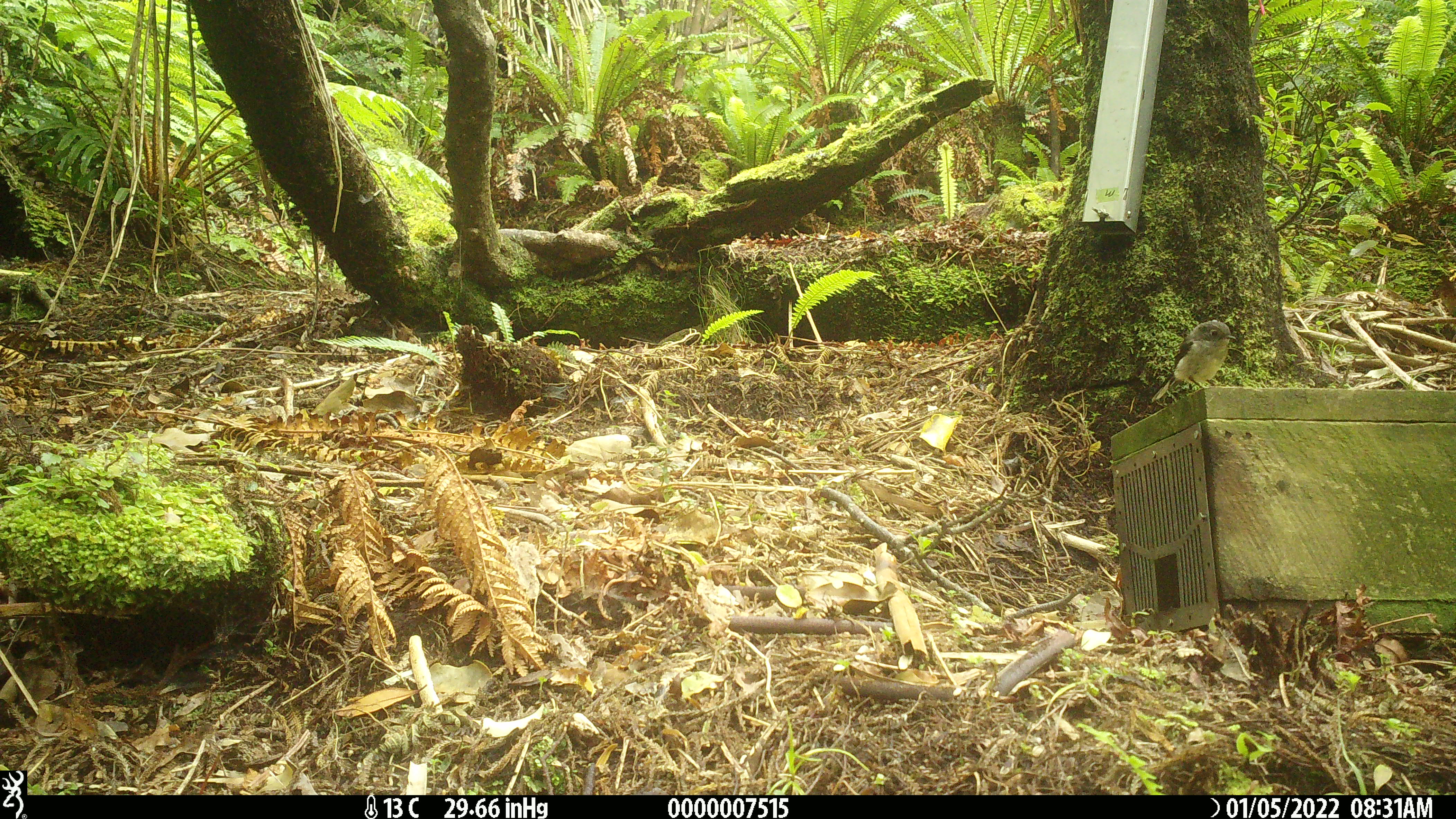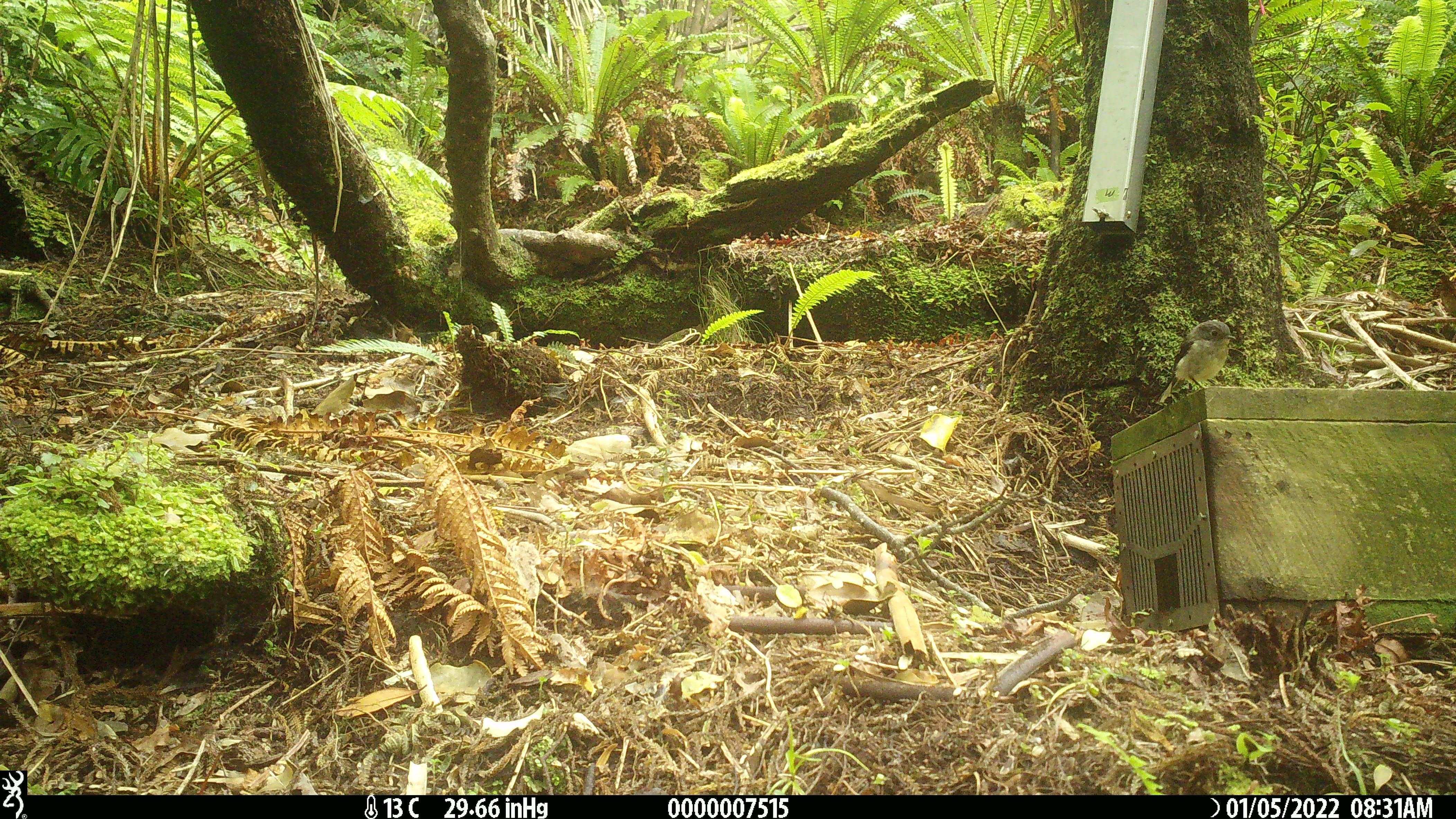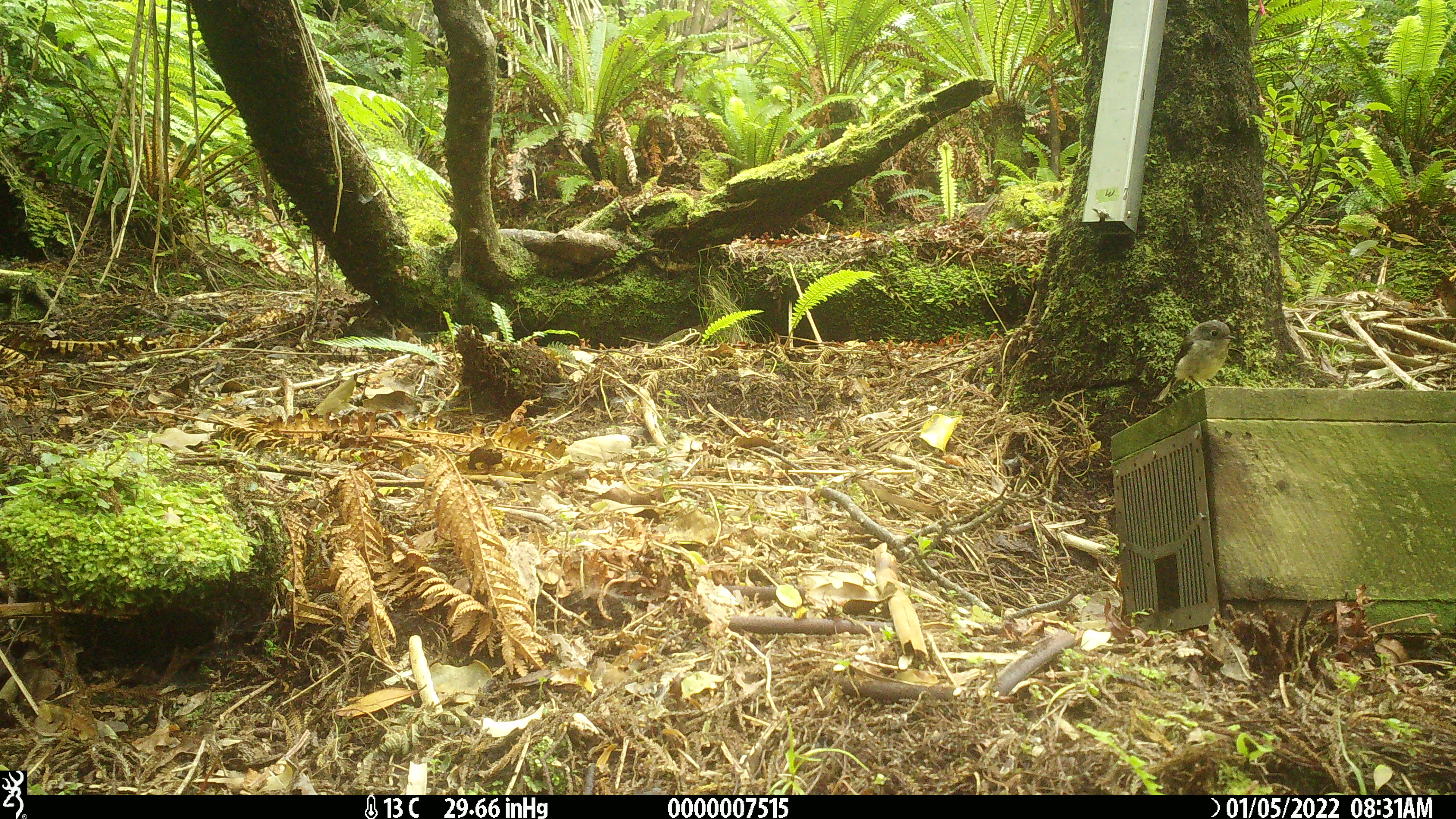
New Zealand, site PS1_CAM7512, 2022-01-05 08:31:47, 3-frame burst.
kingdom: Animalia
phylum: Chordata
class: Aves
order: Passeriformes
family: Petroicidae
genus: Petroica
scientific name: Petroica macrocephala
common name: tomtit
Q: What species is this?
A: Tomtit (Petroica macrocephala).